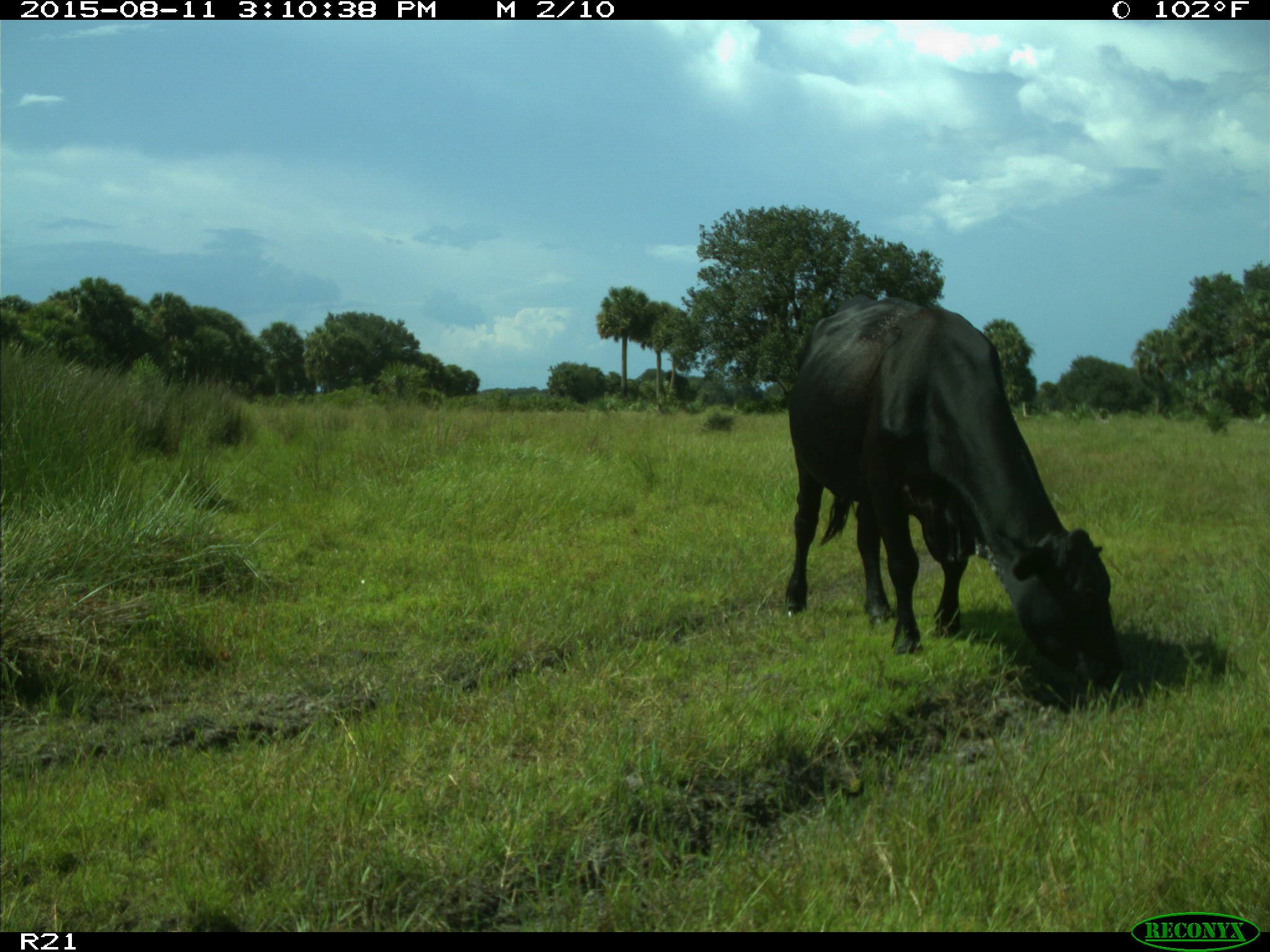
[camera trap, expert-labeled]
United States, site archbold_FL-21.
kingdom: Animalia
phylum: Chordata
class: Mammalia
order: Artiodactyla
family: Bovidae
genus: Bos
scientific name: Bos taurus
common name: domestic cow